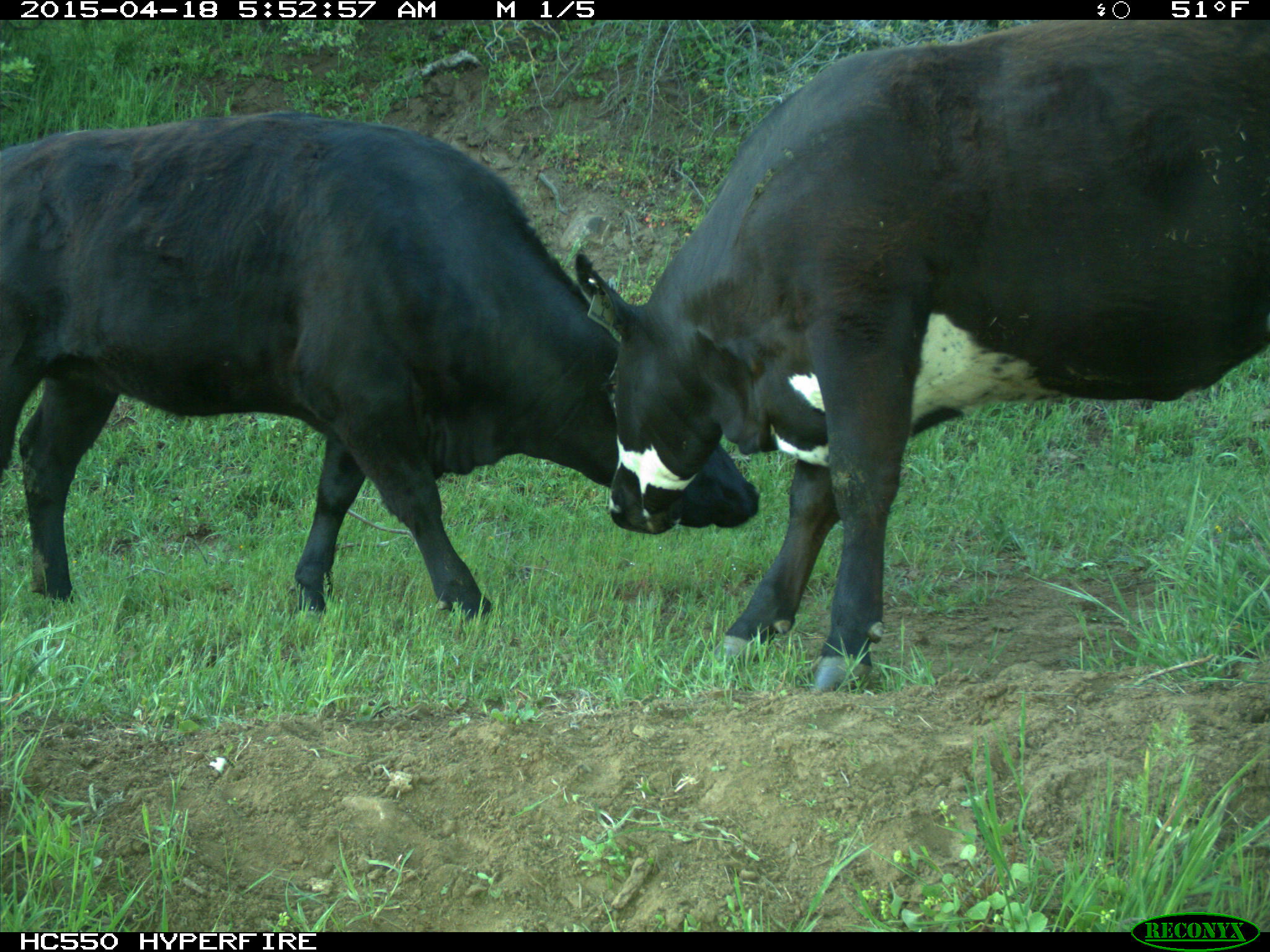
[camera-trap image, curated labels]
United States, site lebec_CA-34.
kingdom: Animalia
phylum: Chordata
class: Mammalia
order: Artiodactyla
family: Bovidae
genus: Bos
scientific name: Bos taurus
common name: domestic cow